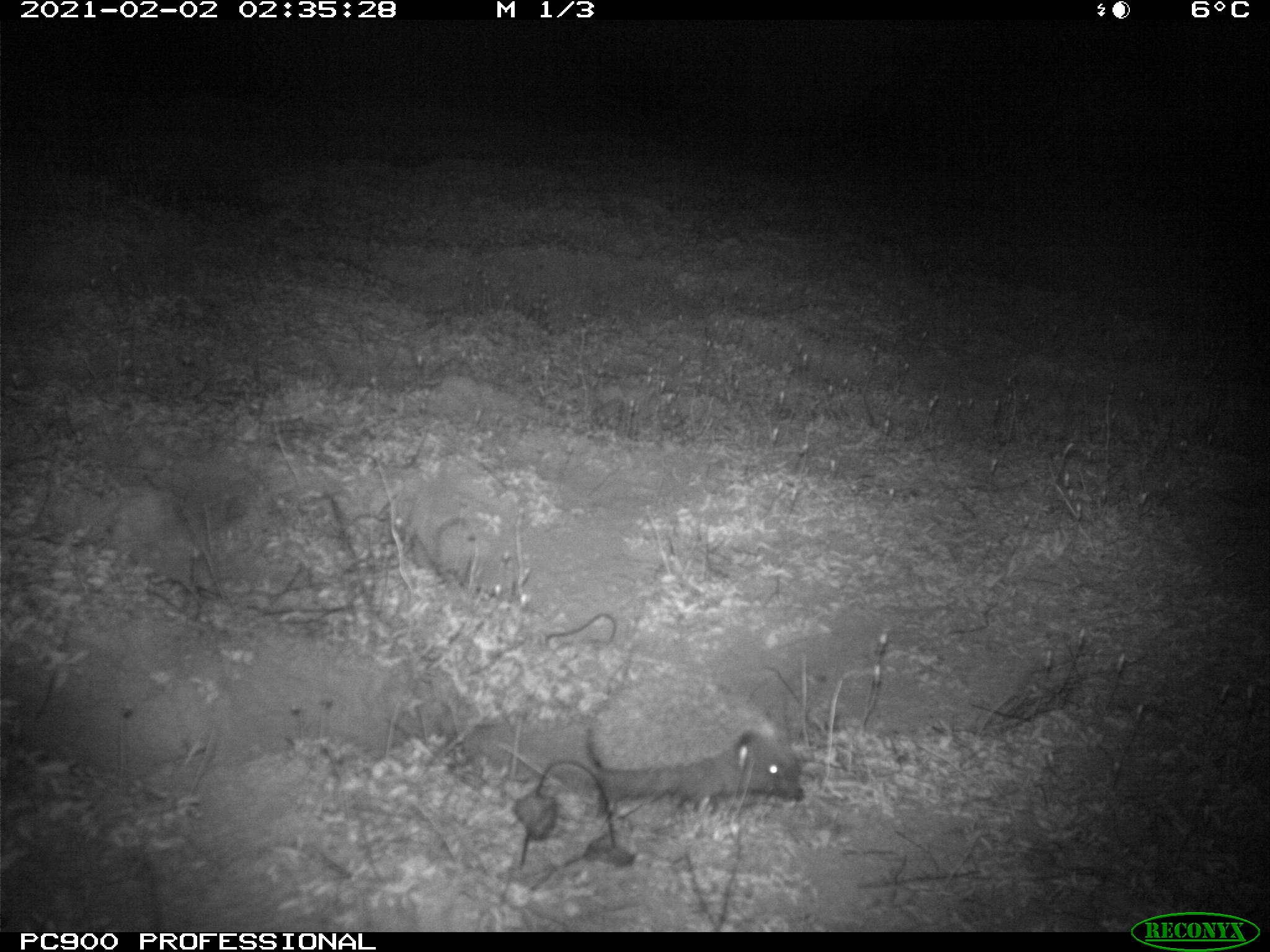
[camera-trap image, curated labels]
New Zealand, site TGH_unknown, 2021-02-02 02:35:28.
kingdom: Animalia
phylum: Chordata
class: Mammalia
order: Eulipotyphla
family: Erinaceidae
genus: Erinaceus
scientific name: Erinaceus europaeus europaeus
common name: european hedgehog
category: hedgehog